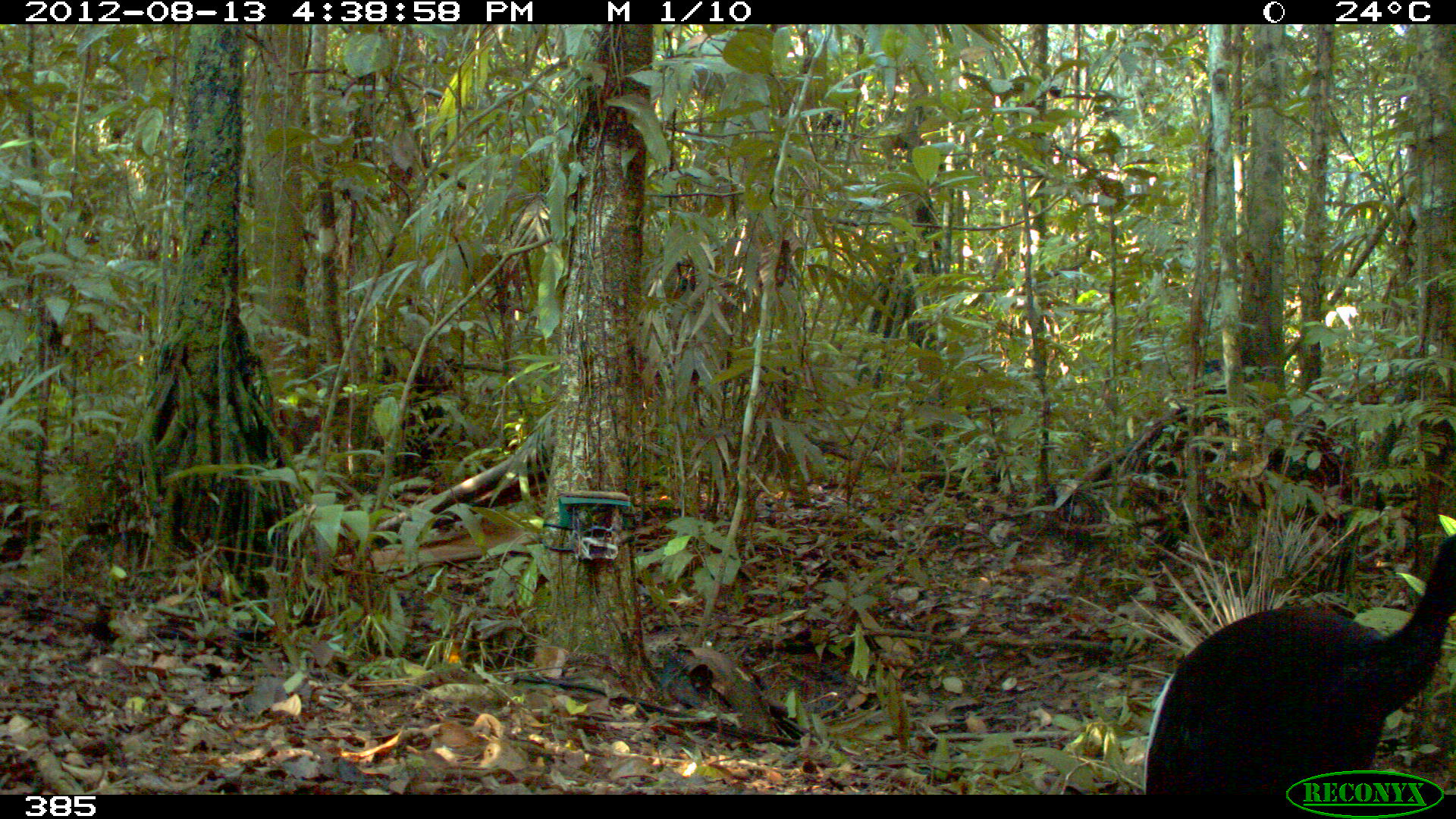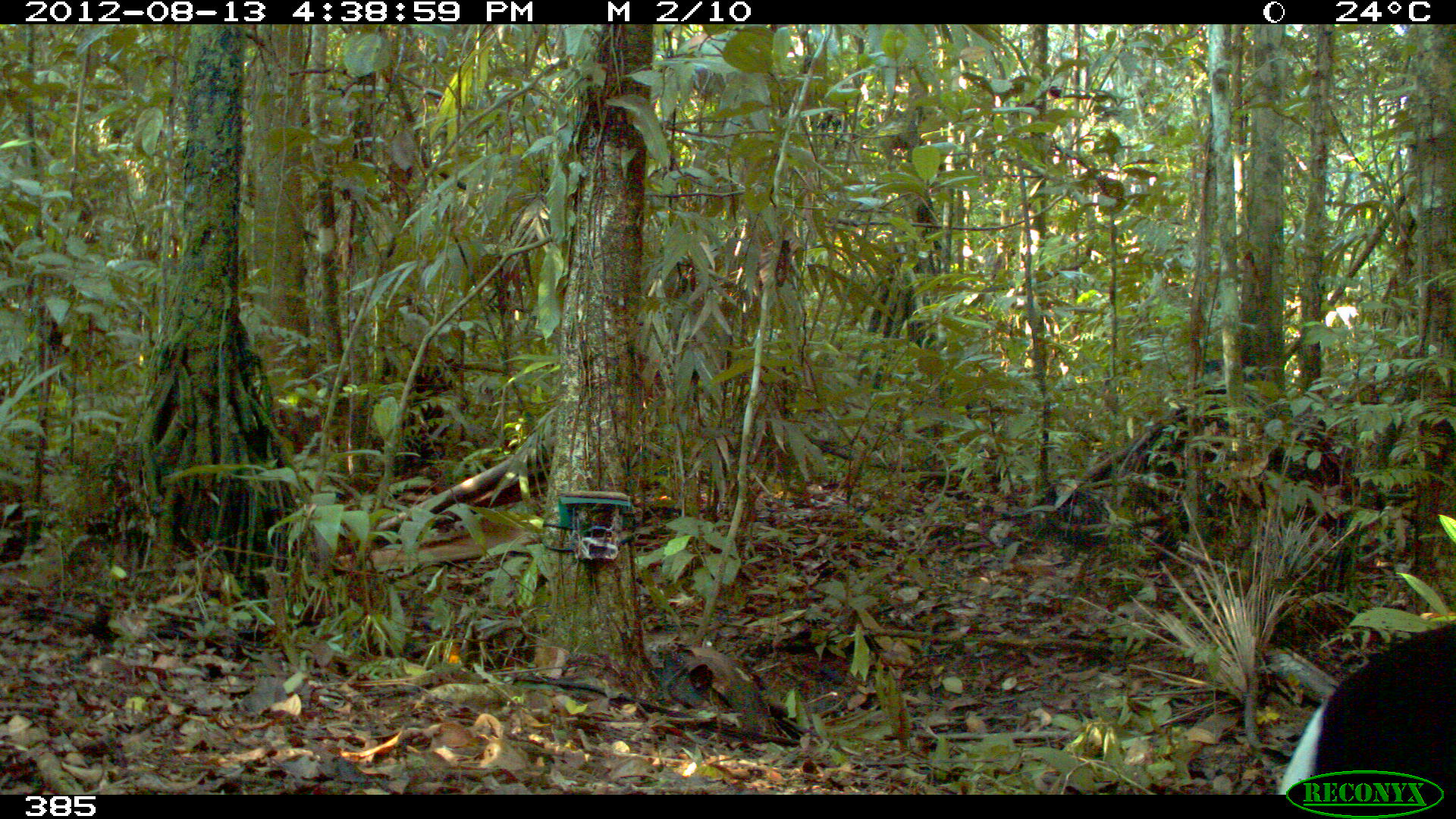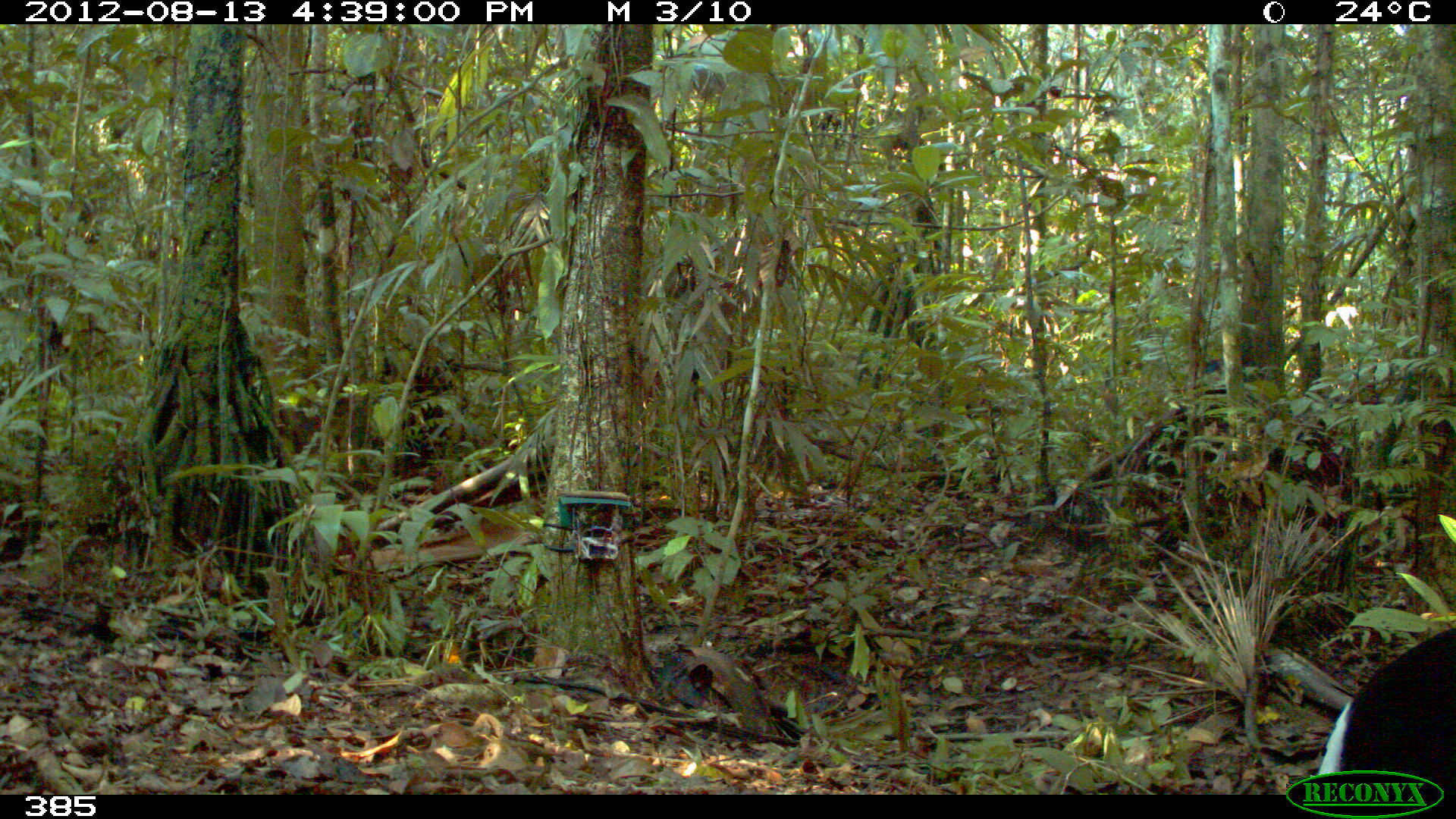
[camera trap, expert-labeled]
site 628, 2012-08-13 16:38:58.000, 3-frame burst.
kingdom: Animalia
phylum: Chordata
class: Aves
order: Gruiformes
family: Psophiidae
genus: Psophia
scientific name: Psophia leucoptera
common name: pale-winged trumpeter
Psophia leucoptera (pale-winged trumpeter).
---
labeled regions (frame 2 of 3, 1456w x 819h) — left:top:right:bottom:
psophia leucoptera: 1273:623:1452:793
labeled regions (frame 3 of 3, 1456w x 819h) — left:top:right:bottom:
psophia leucoptera: 1312:621:1453:793